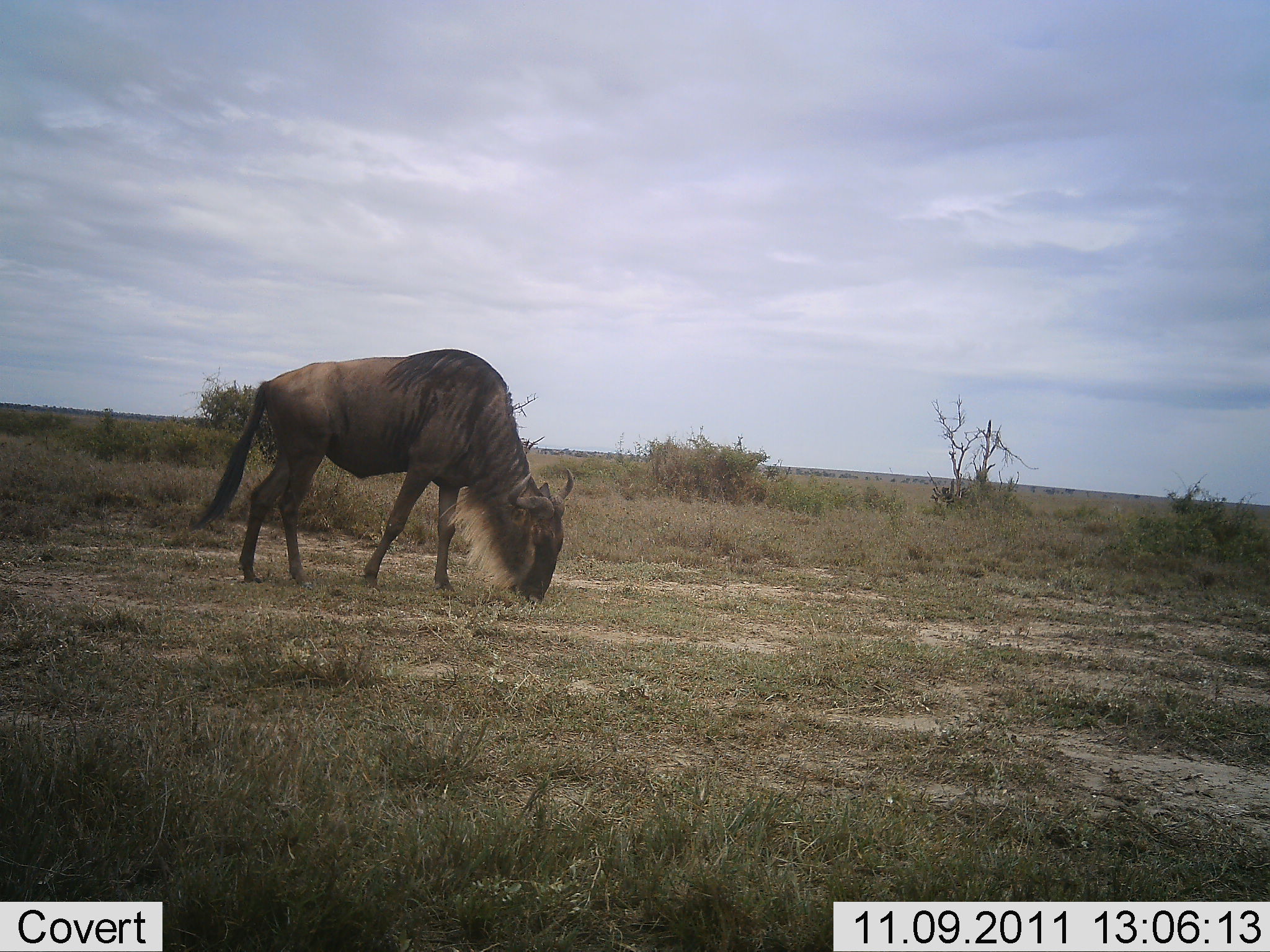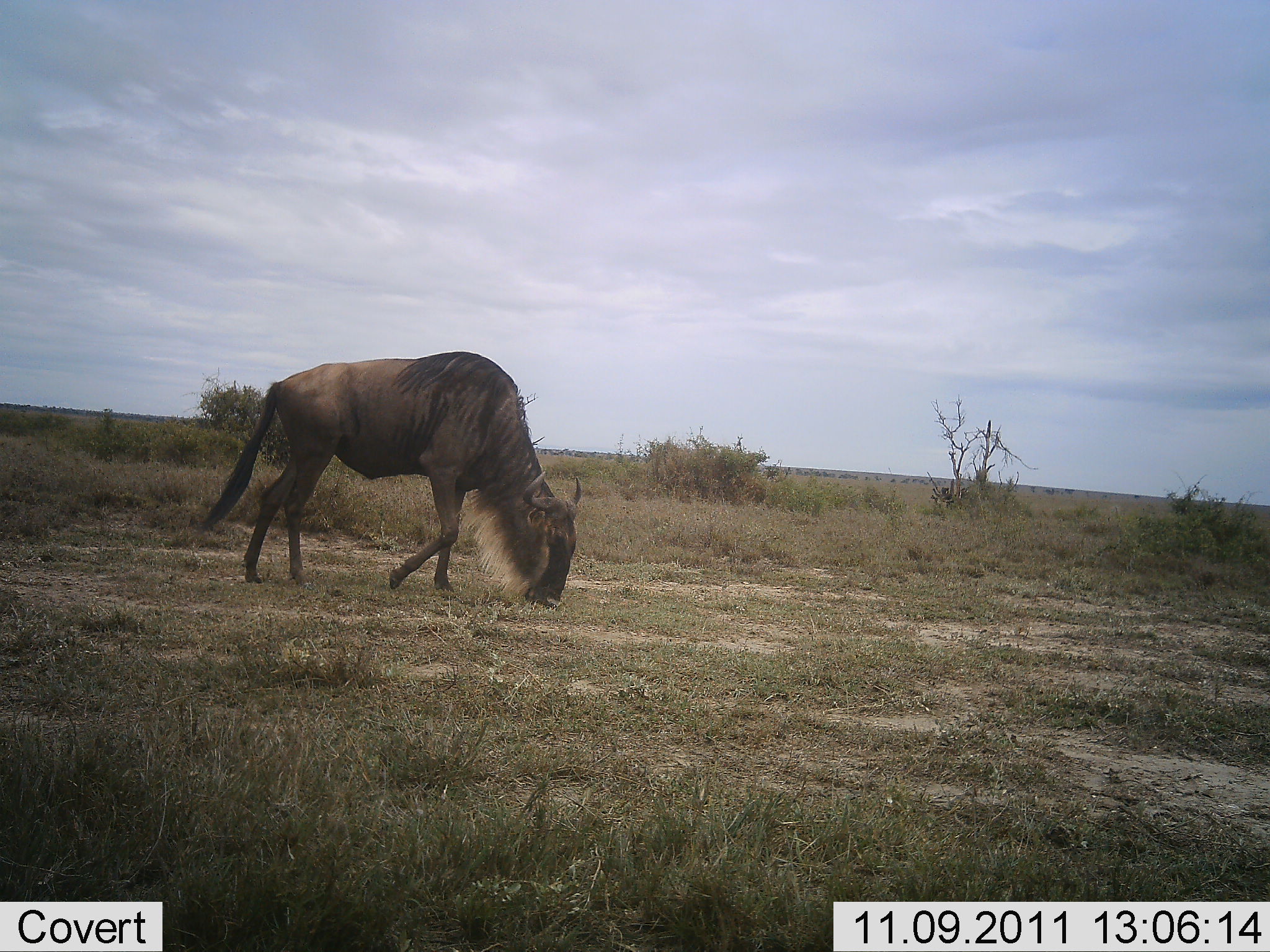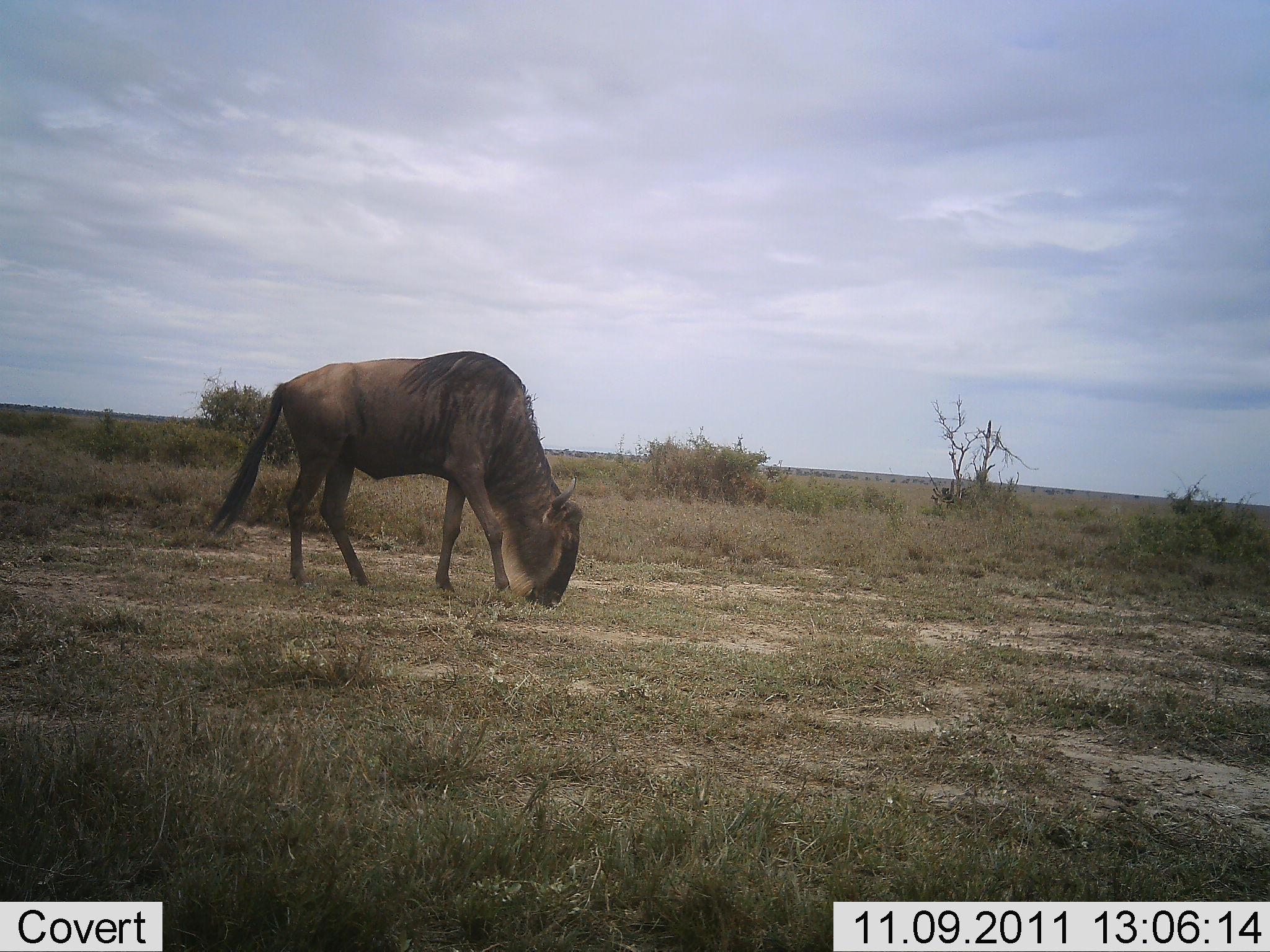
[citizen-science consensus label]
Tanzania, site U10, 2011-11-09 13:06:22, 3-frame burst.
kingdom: Animalia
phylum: Chordata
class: Mammalia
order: Artiodactyla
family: Bovidae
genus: Connochaetes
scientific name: Connochaetes taurinus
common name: blue wildebeest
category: wildebeest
Wildebeest (blue wildebeest) (Connochaetes taurinus), count 1. Behavior (volunteer vote fractions): standing 18%, resting 0%, moving 9%, interacting 0%. Young present (vote fraction): 0%. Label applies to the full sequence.